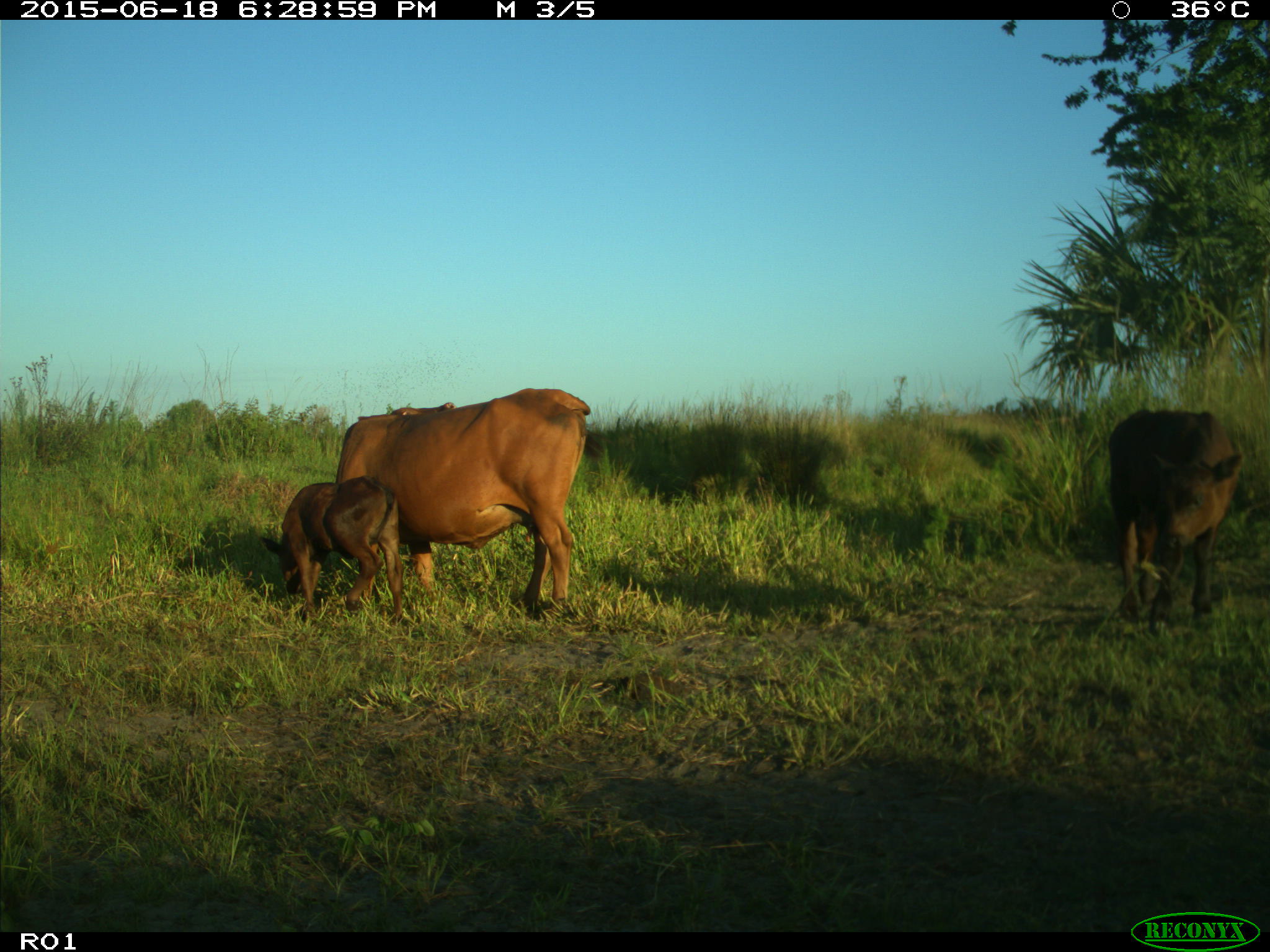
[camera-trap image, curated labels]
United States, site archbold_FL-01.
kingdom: Animalia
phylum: Chordata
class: Mammalia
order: Artiodactyla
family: Bovidae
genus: Bos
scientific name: Bos taurus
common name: domestic cow